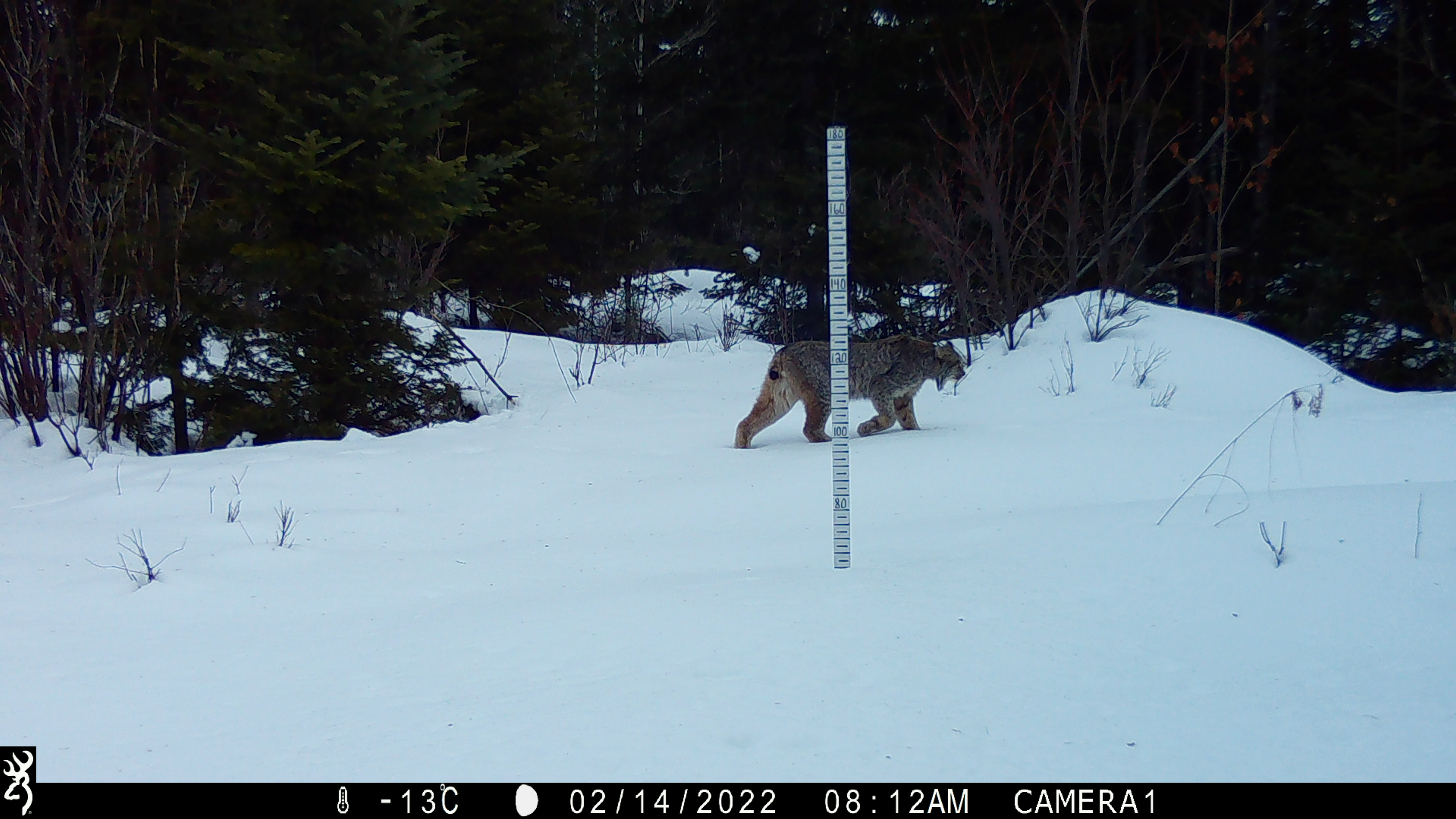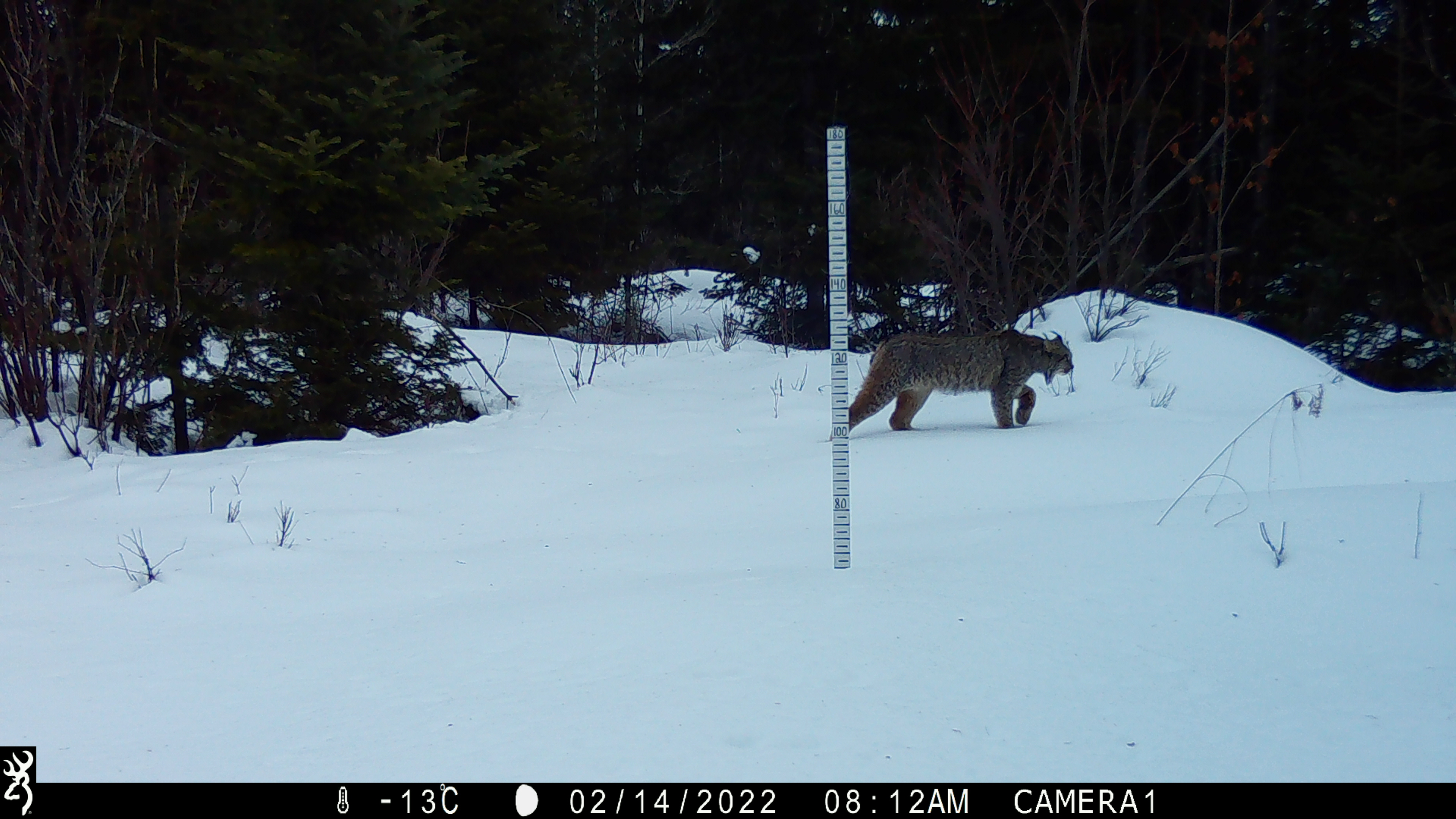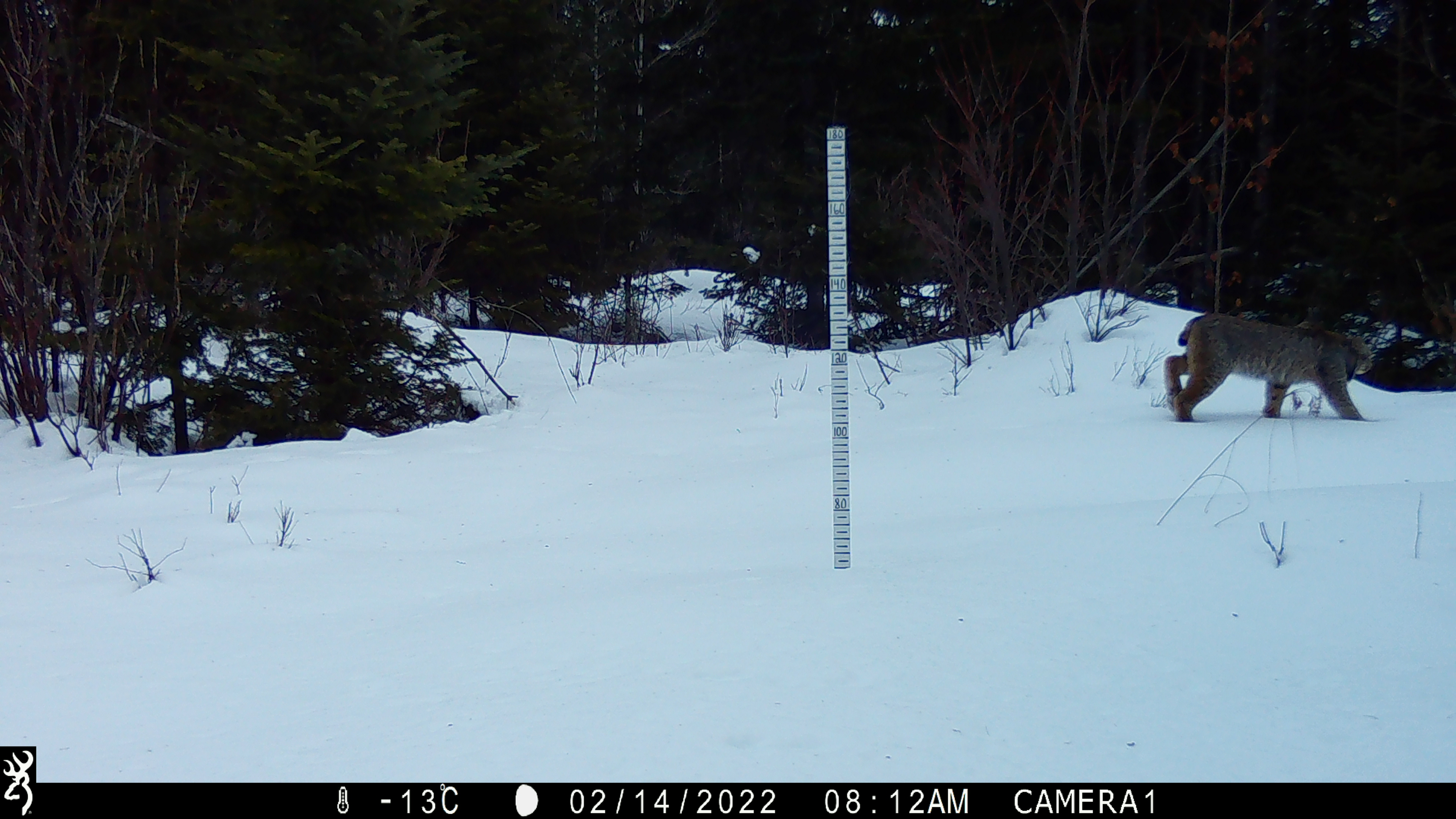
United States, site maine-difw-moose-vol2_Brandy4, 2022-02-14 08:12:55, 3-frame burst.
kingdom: Animalia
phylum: Chordata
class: Mammalia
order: Carnivora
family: Felidae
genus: Lynx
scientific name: Lynx canadensis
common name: canada lynx